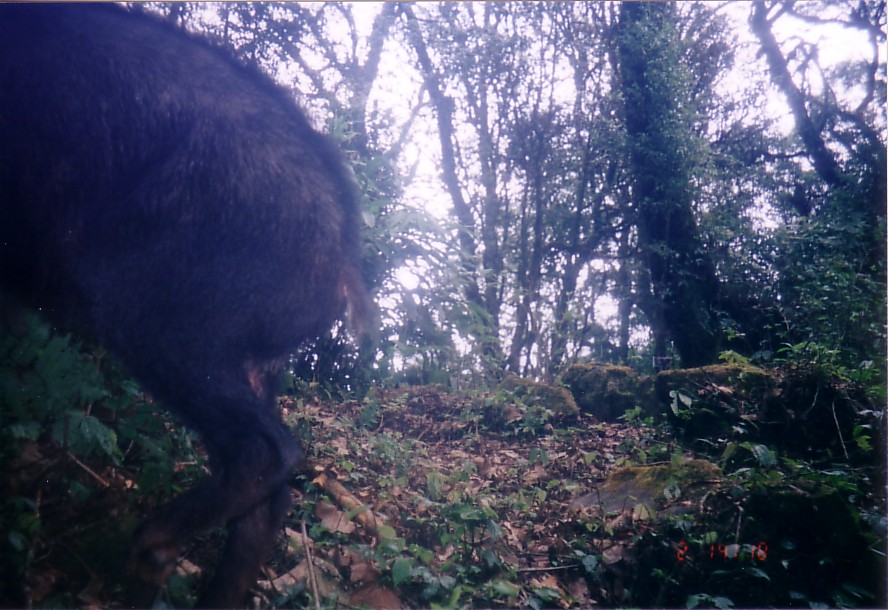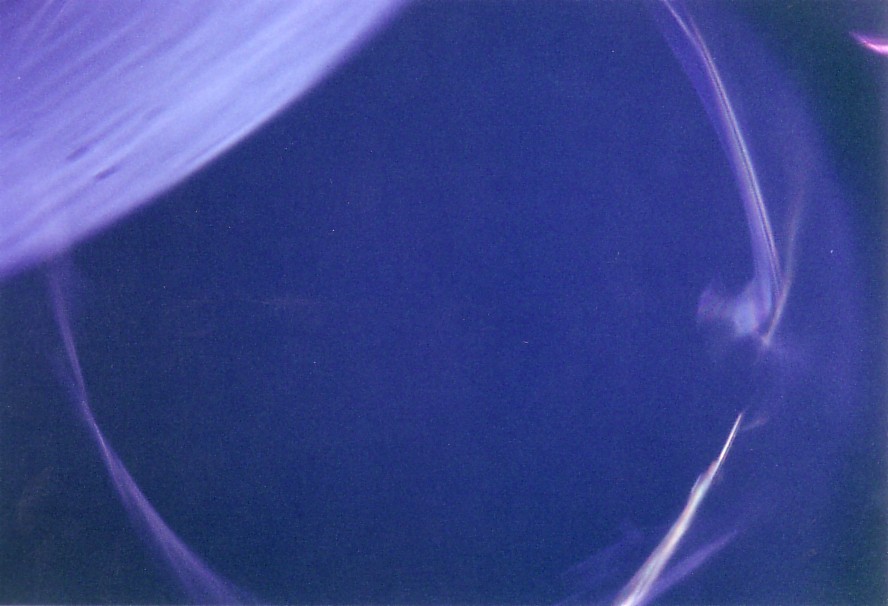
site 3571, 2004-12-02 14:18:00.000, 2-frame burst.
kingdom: Animalia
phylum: Chordata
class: Mammalia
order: Artiodactyla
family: Suidae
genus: Sus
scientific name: Sus scrofa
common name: wild boar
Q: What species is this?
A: Sus scrofa (wild boar).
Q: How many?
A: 1.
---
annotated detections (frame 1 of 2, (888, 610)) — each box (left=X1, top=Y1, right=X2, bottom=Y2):
sus scrofa: (left=0, top=0, right=381, bottom=604)